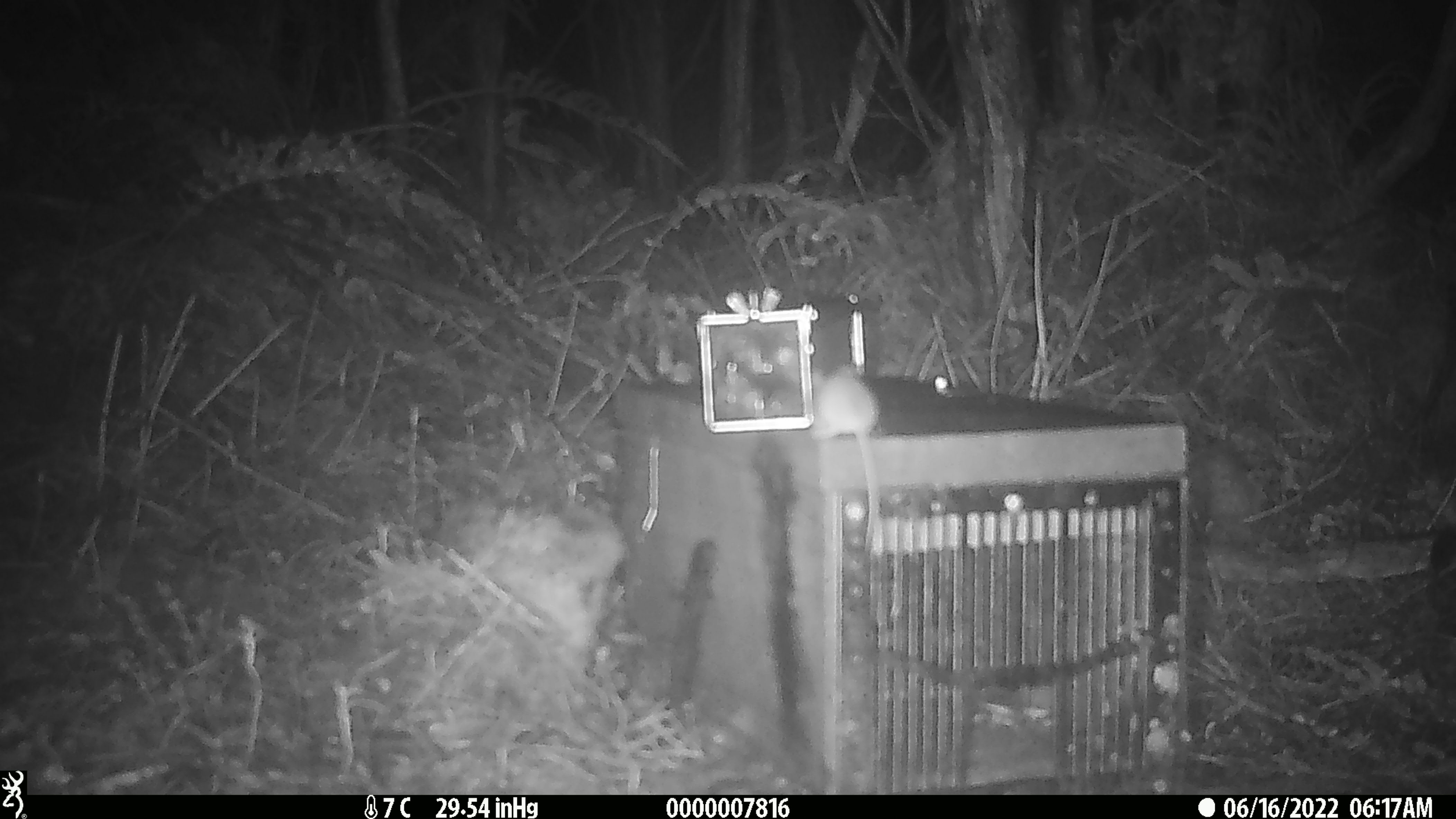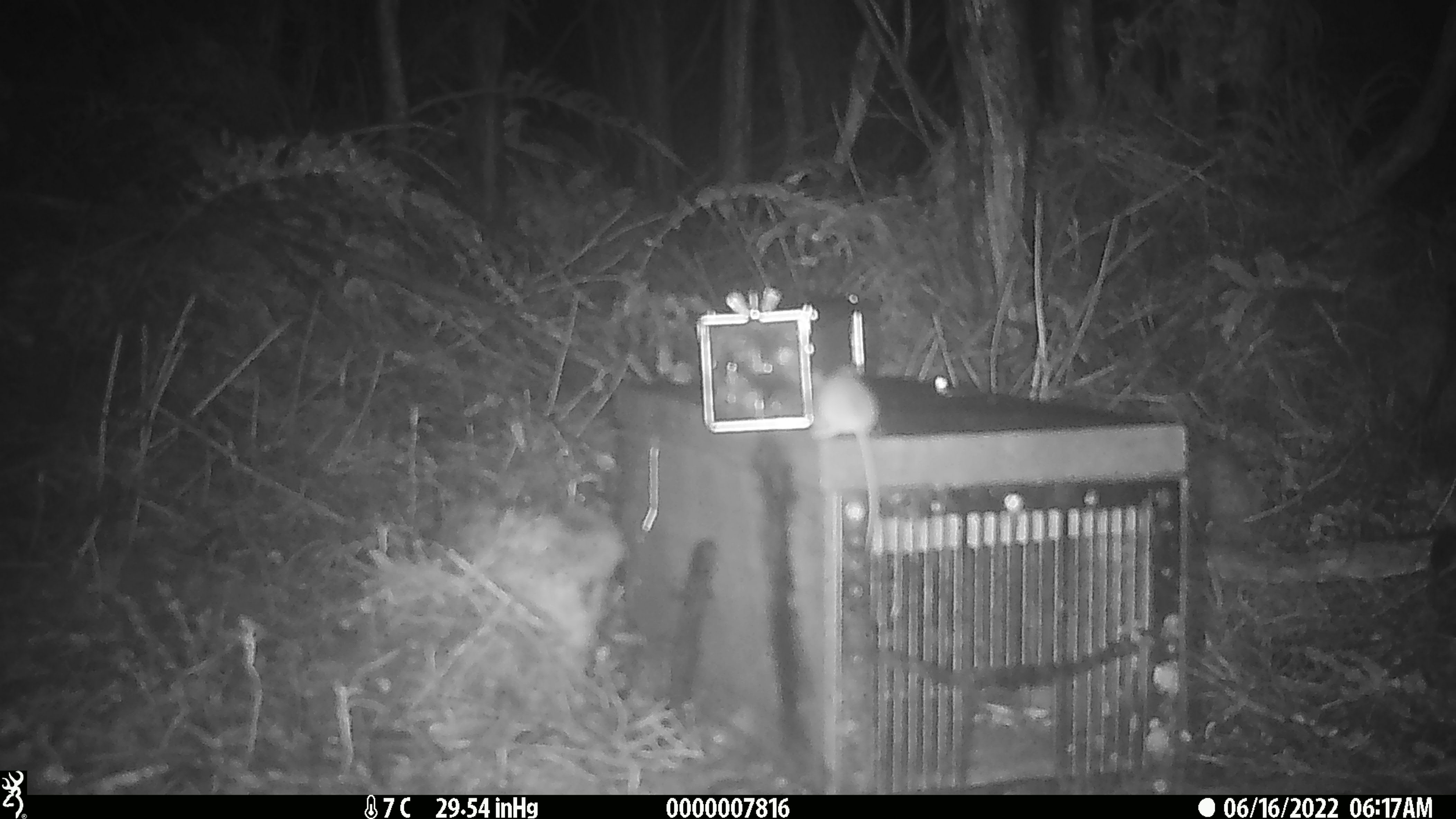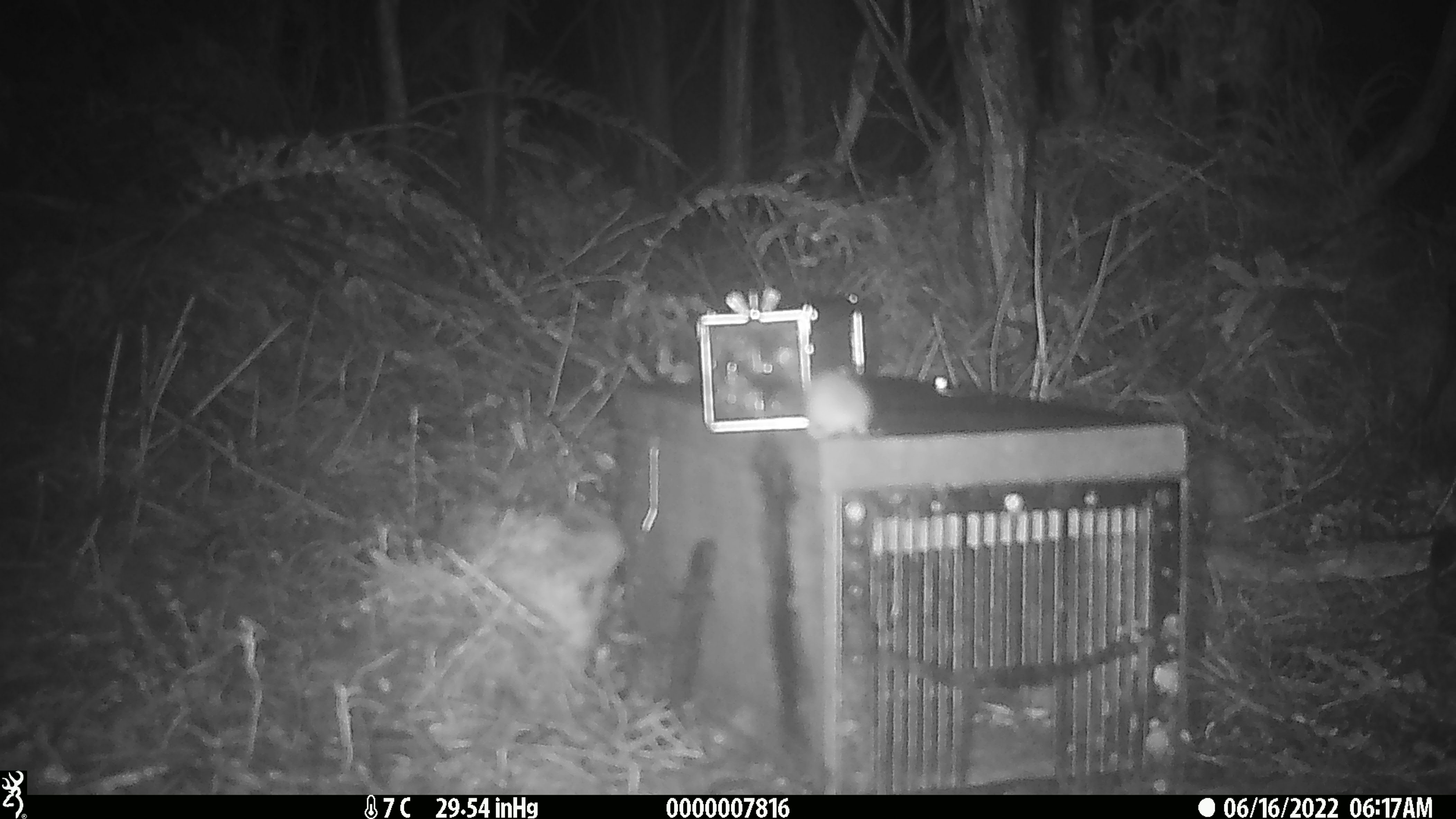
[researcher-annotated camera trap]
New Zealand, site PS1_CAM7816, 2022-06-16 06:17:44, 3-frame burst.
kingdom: Animalia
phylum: Chordata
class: Mammalia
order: Rodentia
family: Muridae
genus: Mus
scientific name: Mus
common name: mouse